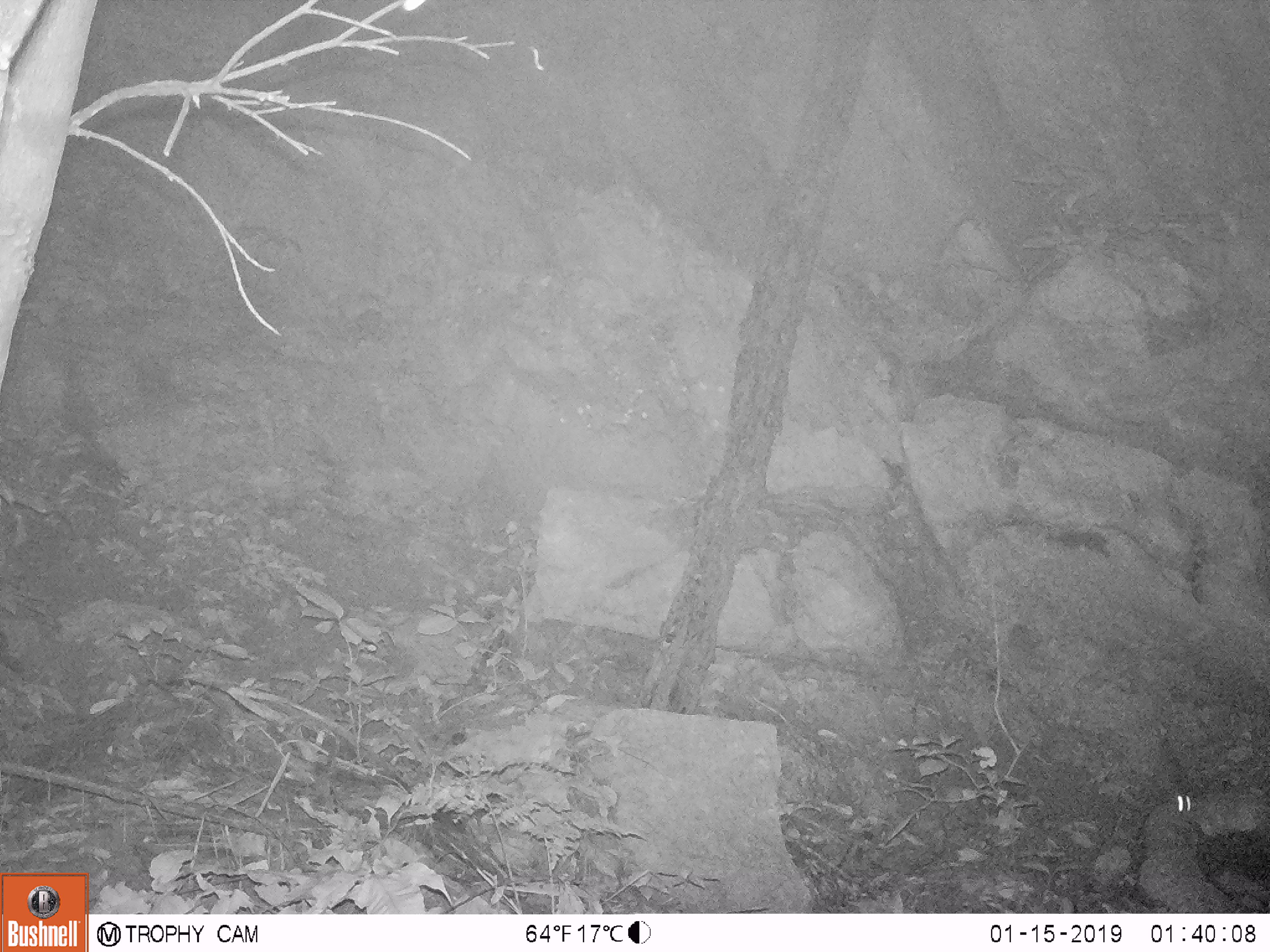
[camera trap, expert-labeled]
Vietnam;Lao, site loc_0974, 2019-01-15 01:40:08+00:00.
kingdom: Animalia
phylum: Chordata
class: Mammalia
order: Rodentia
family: Muridae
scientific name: Muridae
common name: old-world mice and rats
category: unidentified murid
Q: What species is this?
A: Unidentified murid (old-world mice and rats) (Muridae).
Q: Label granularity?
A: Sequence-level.